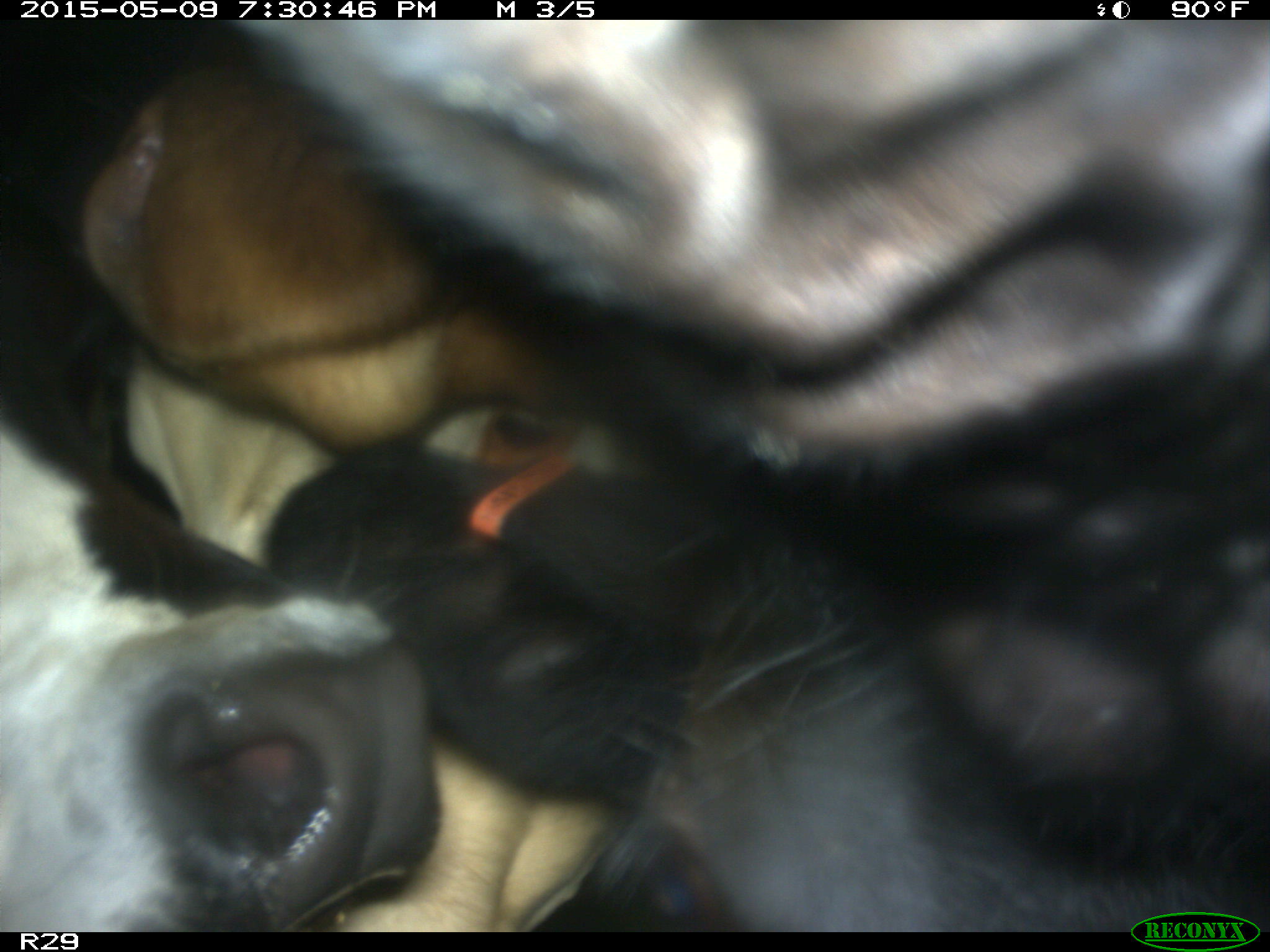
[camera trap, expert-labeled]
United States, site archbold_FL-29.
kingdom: Animalia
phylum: Chordata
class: Mammalia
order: Artiodactyla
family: Bovidae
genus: Bos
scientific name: Bos taurus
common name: domestic cow